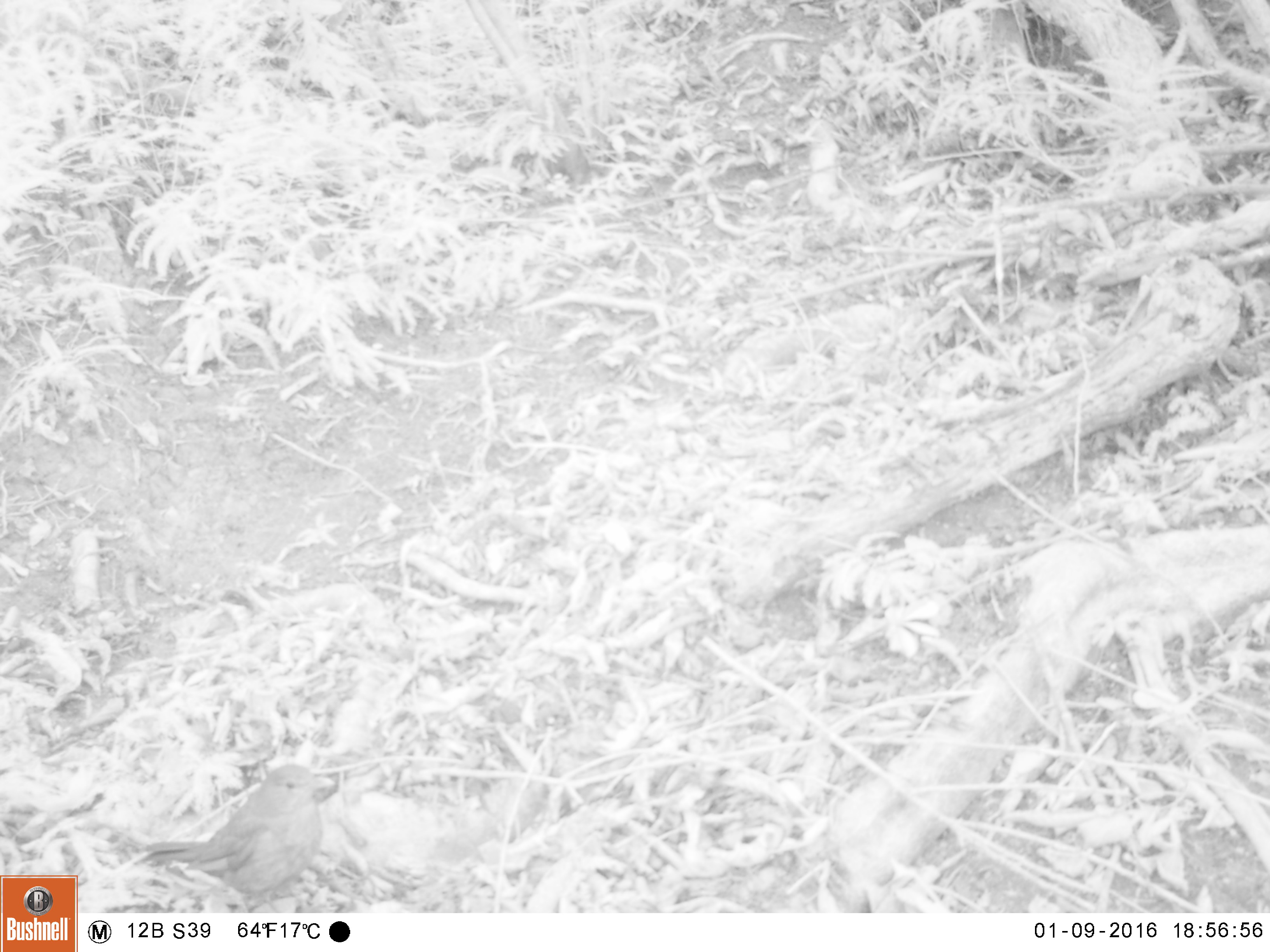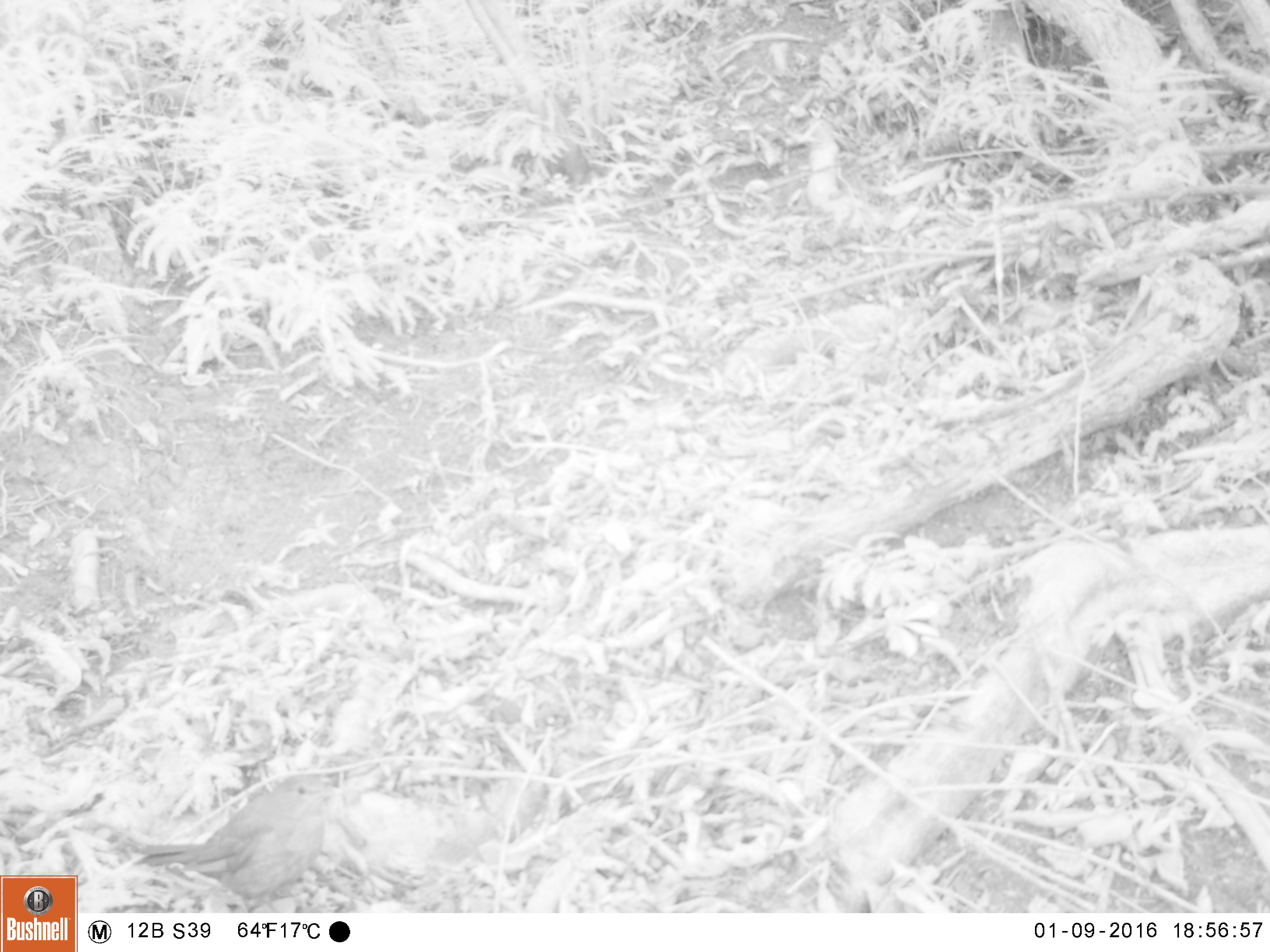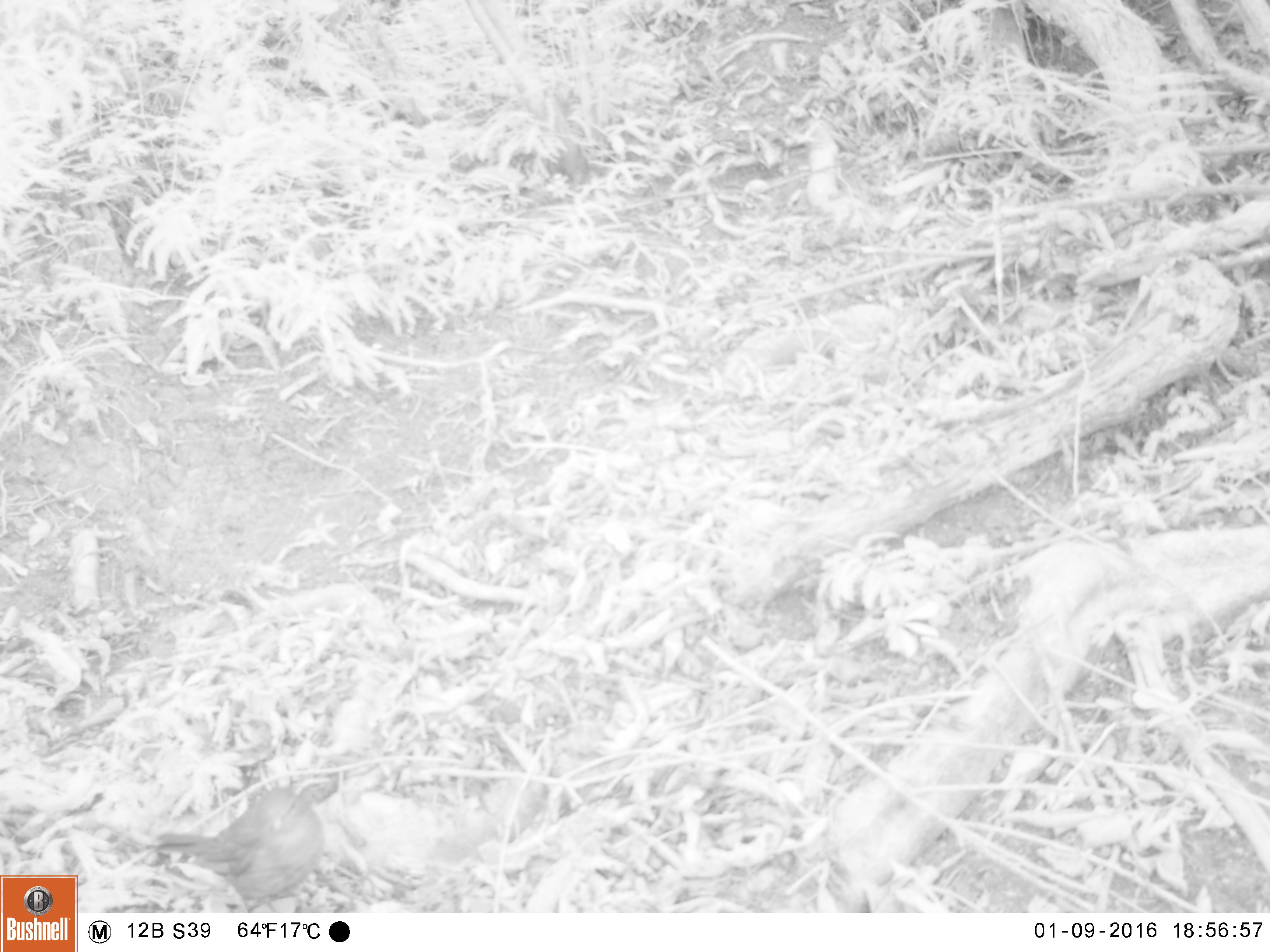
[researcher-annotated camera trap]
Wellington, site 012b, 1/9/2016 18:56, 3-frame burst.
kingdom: Animalia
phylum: Chordata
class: Aves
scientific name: Aves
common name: bird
Bird (Aves).